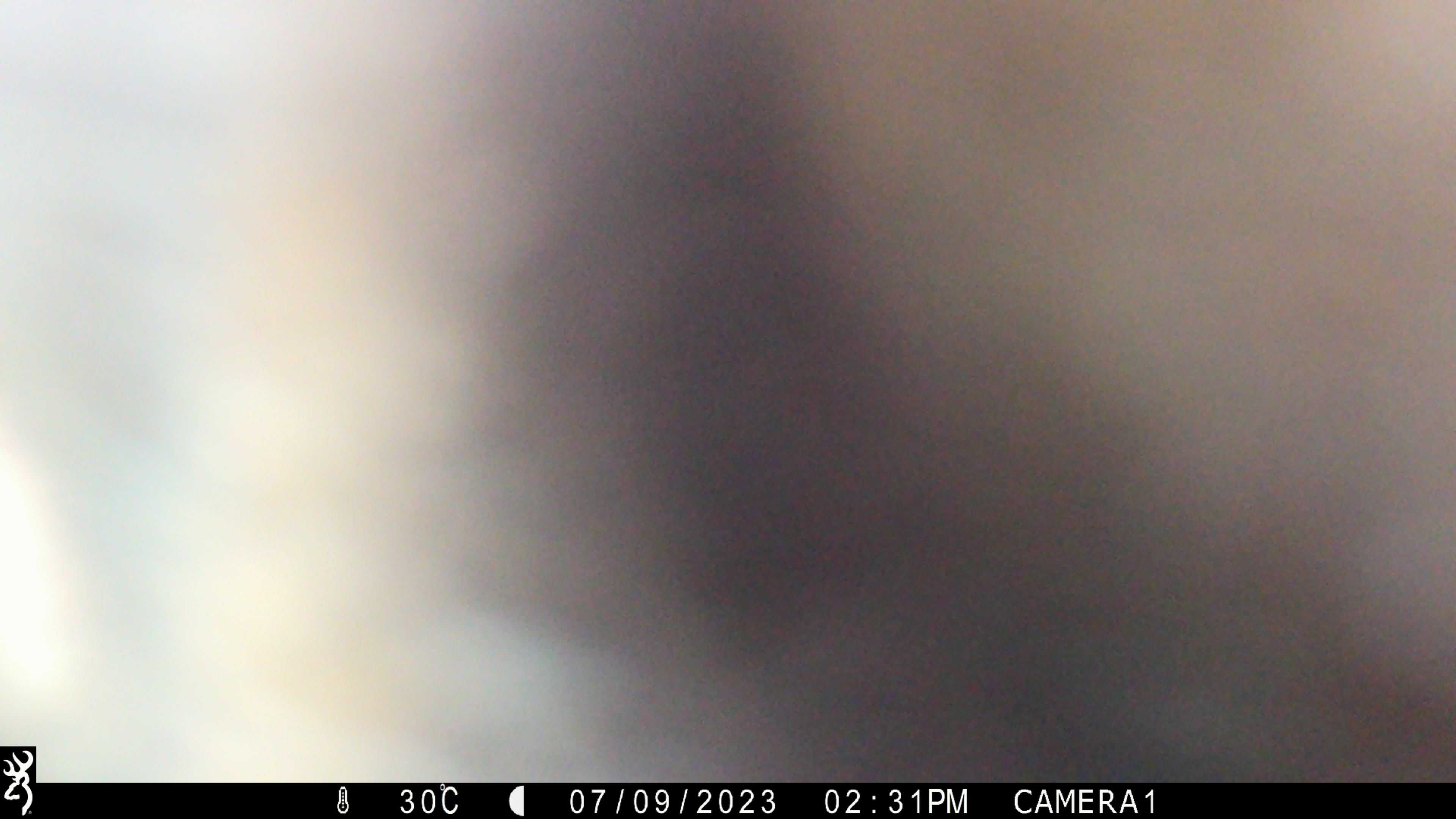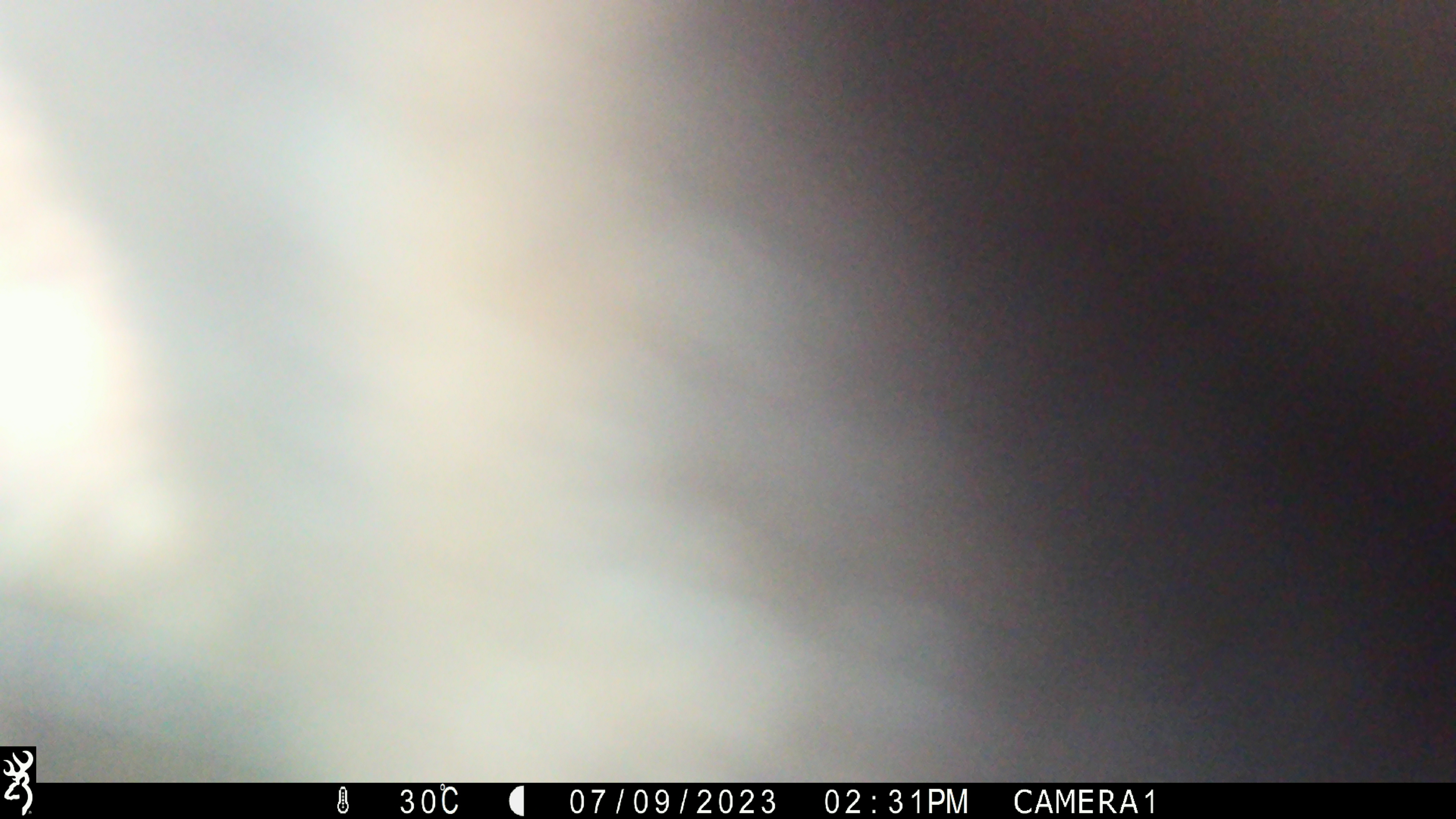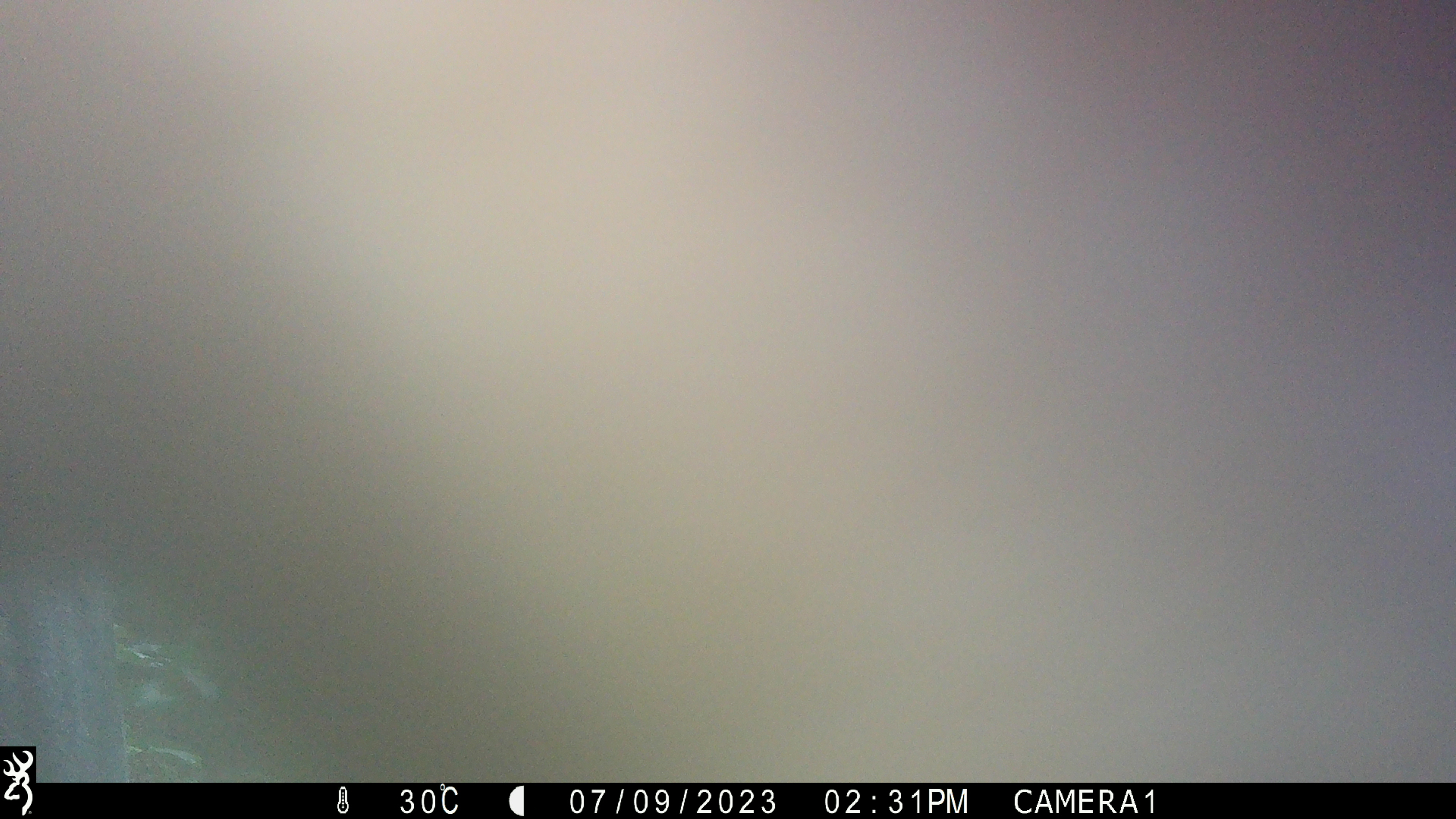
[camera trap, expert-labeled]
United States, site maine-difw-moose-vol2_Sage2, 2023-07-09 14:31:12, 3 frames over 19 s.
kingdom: Animalia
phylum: Chordata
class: Mammalia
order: Artiodactyla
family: Cervidae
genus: Alces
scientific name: Alces alces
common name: moose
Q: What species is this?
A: Moose (Alces alces).